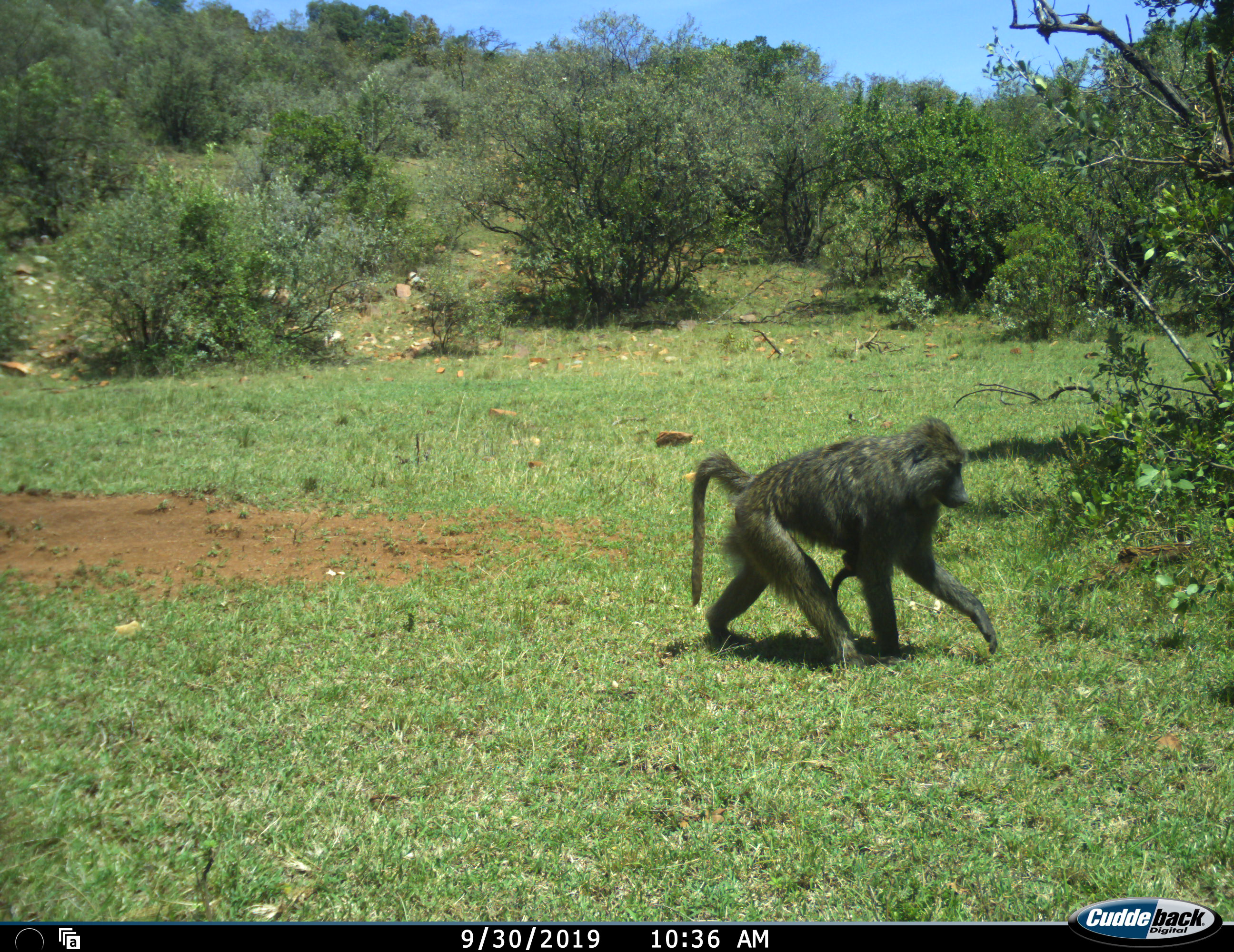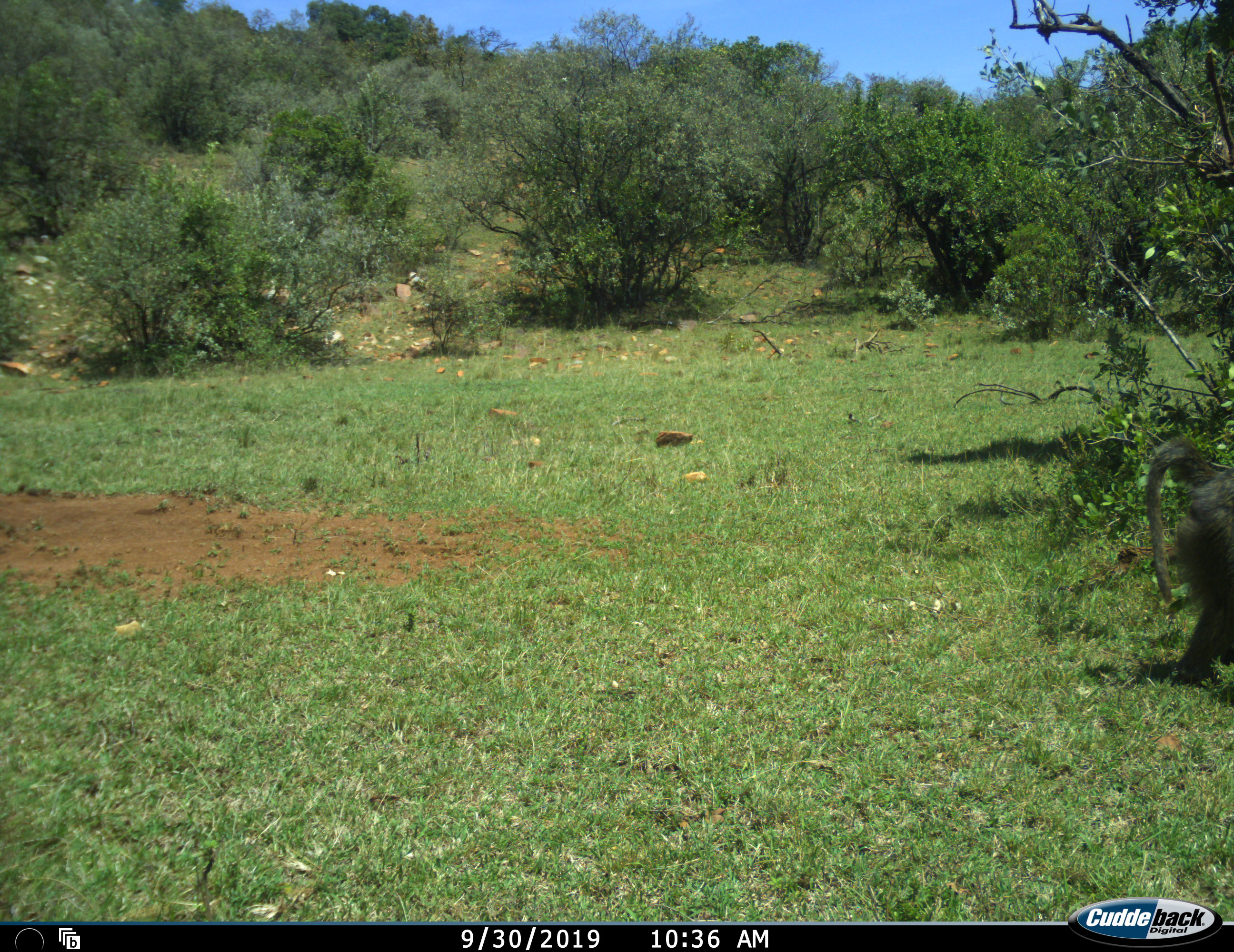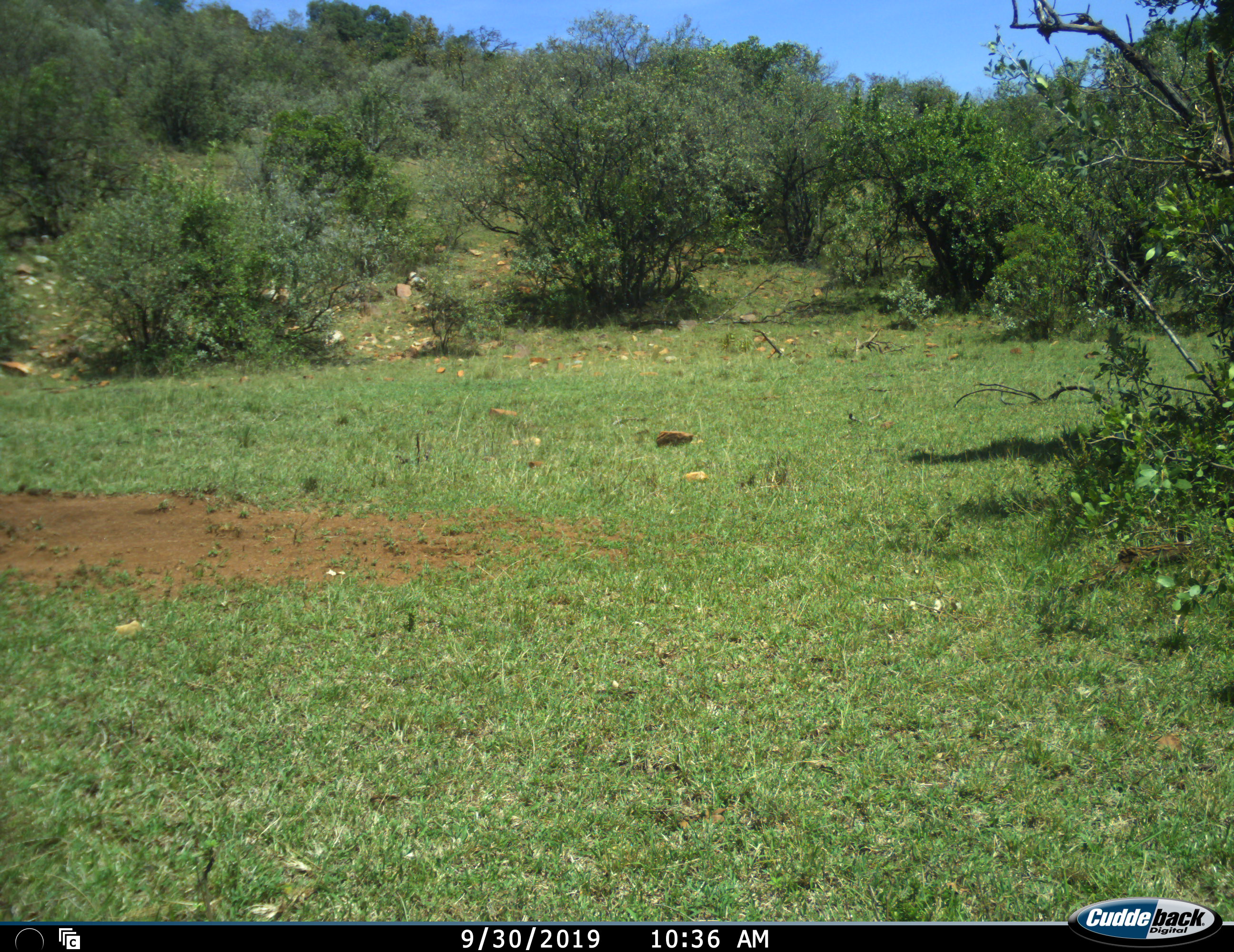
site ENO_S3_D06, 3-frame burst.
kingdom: Animalia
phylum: Chordata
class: Mammalia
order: Primates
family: Cercopithecidae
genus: Papio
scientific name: Papio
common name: baboon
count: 1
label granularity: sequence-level